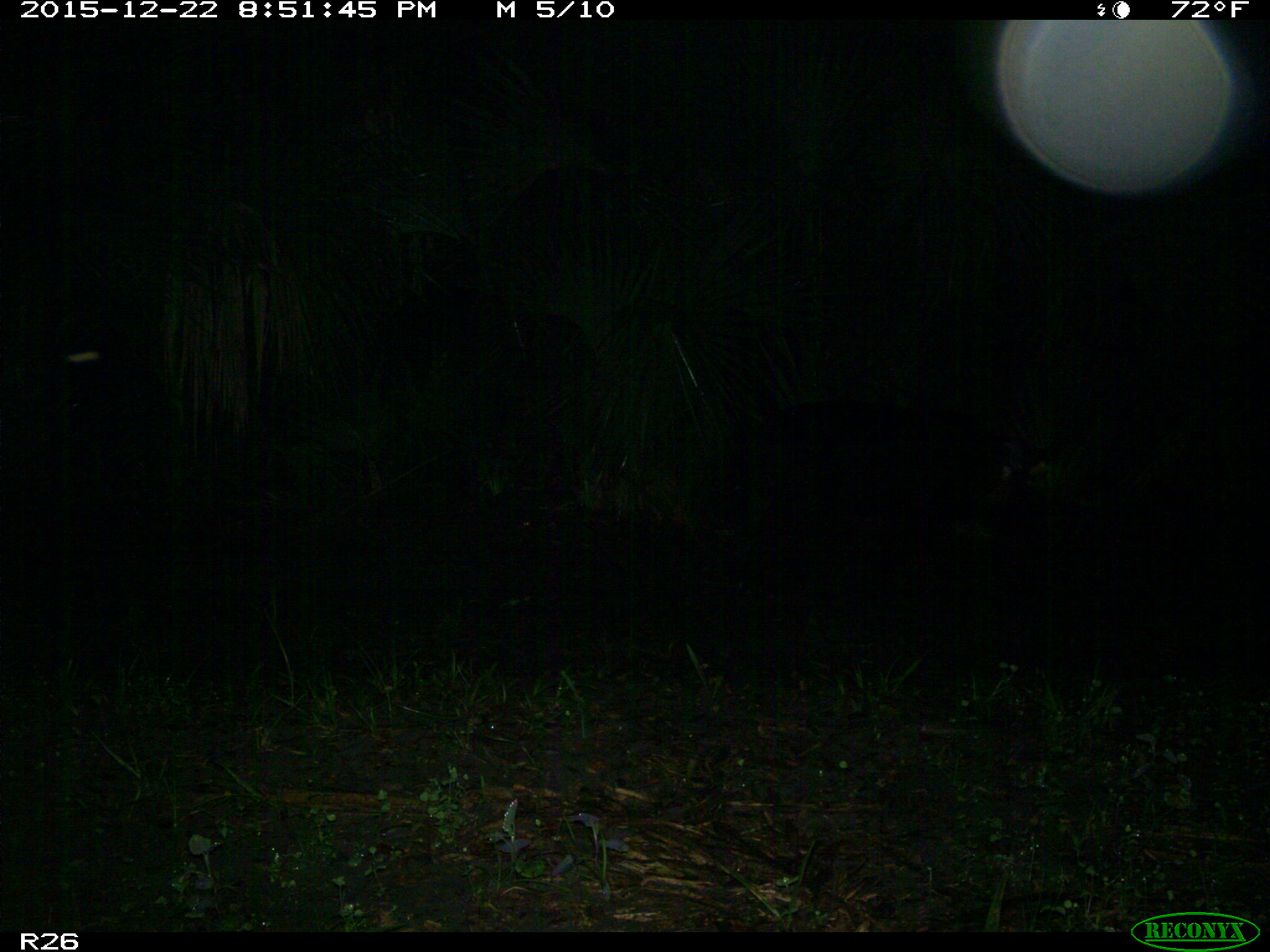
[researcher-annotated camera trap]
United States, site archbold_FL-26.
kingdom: Animalia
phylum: Chordata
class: Mammalia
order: Artiodactyla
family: Suidae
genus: Sus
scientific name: Sus scrofa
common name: wild boar